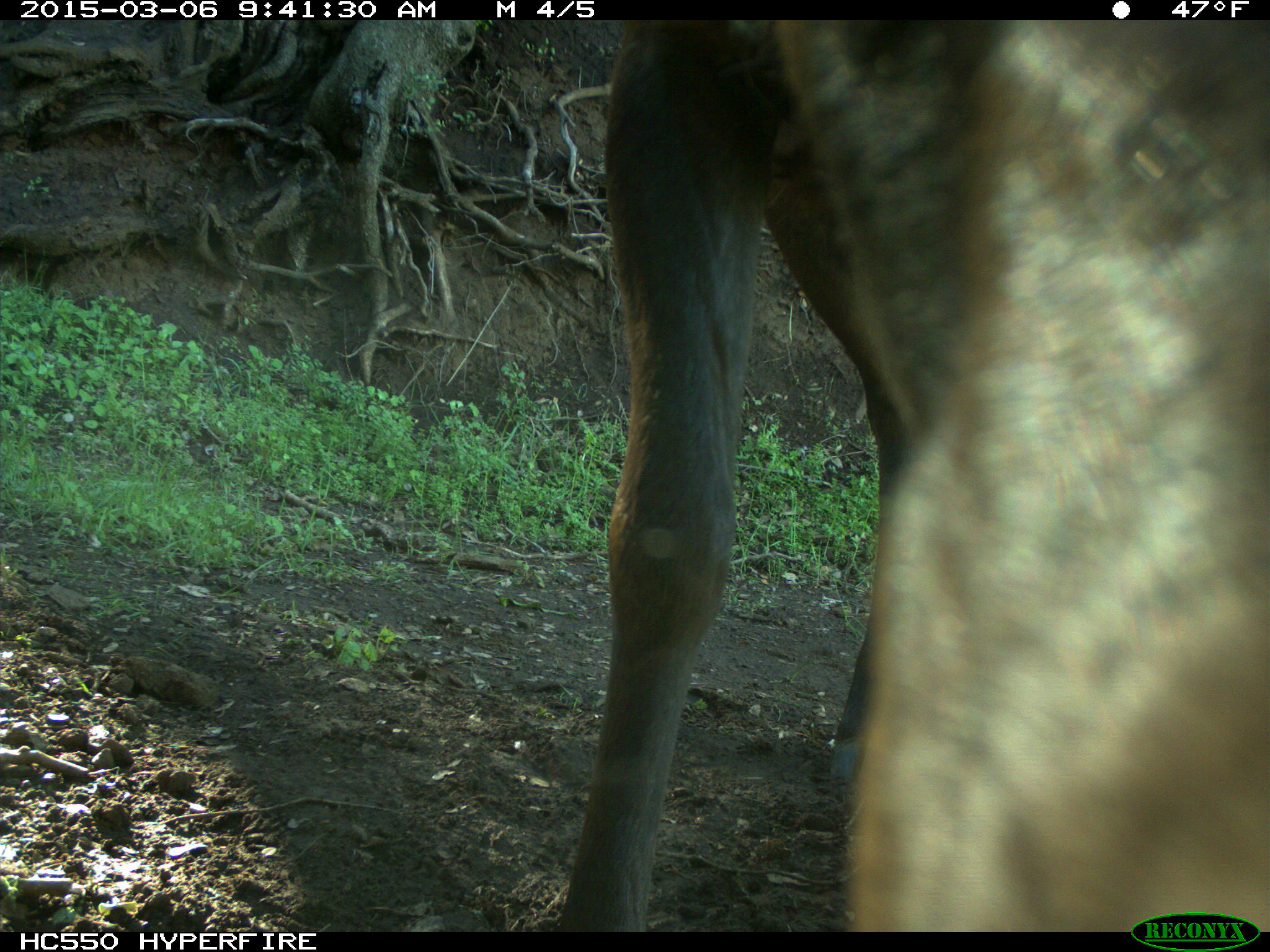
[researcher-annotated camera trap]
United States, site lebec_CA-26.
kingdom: Animalia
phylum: Chordata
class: Mammalia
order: Artiodactyla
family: Cervidae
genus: Cervus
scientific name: Cervus canadensis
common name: elk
Cervus canadensis (elk).